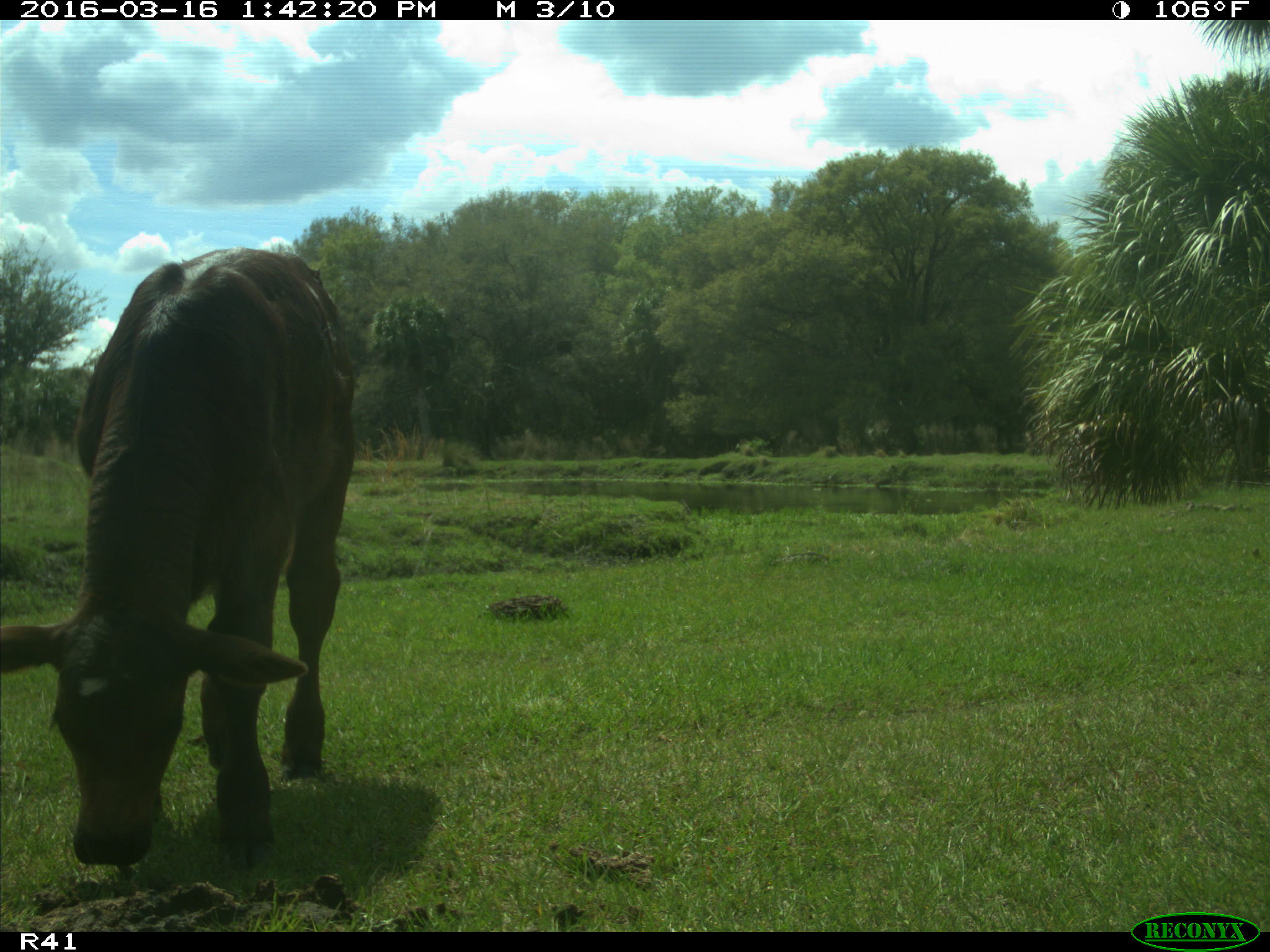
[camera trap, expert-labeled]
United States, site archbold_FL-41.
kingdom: Animalia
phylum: Chordata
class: Mammalia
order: Artiodactyla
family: Bovidae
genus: Bos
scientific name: Bos taurus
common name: domestic cow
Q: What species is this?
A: Bos taurus (domestic cow).